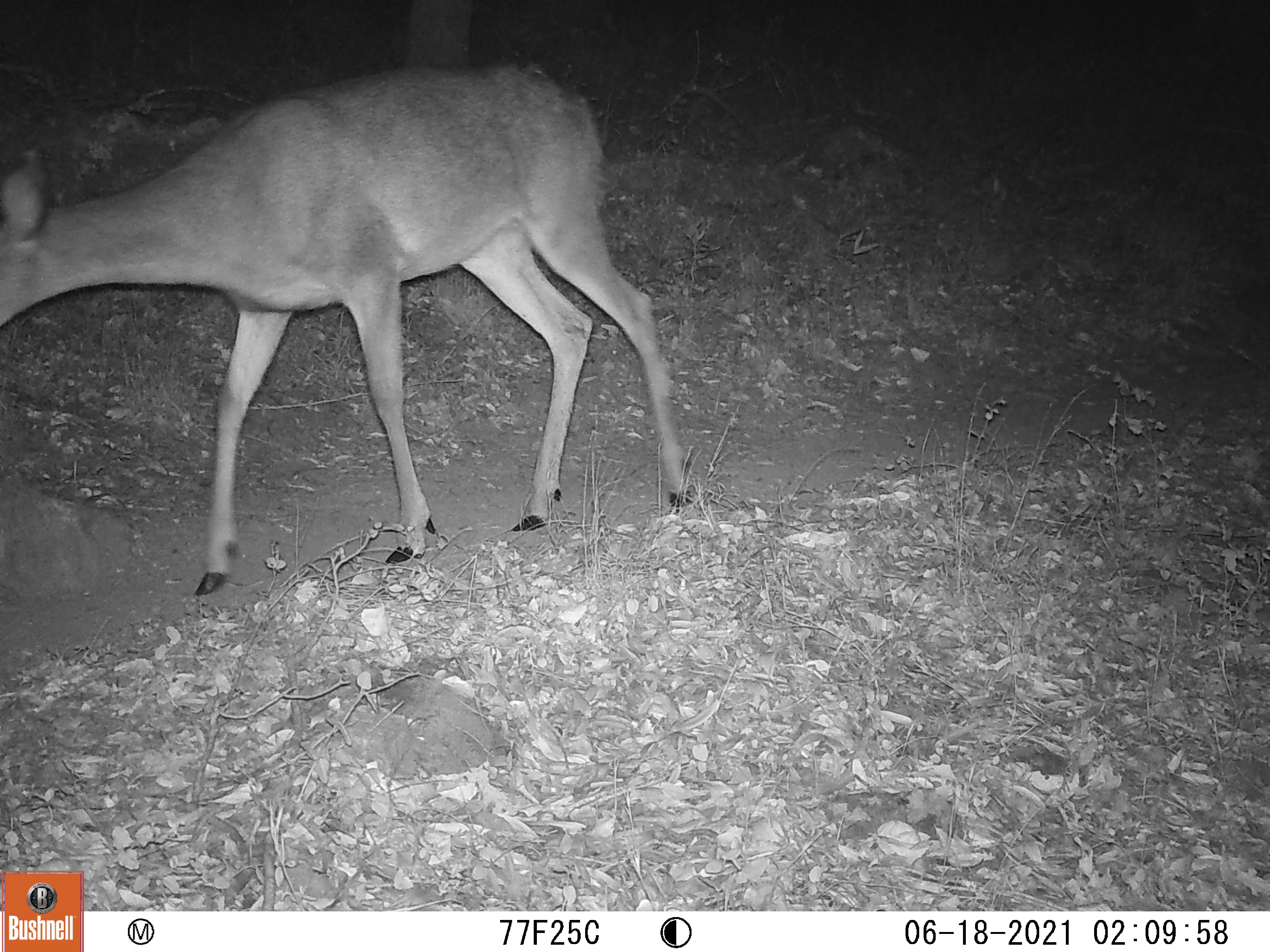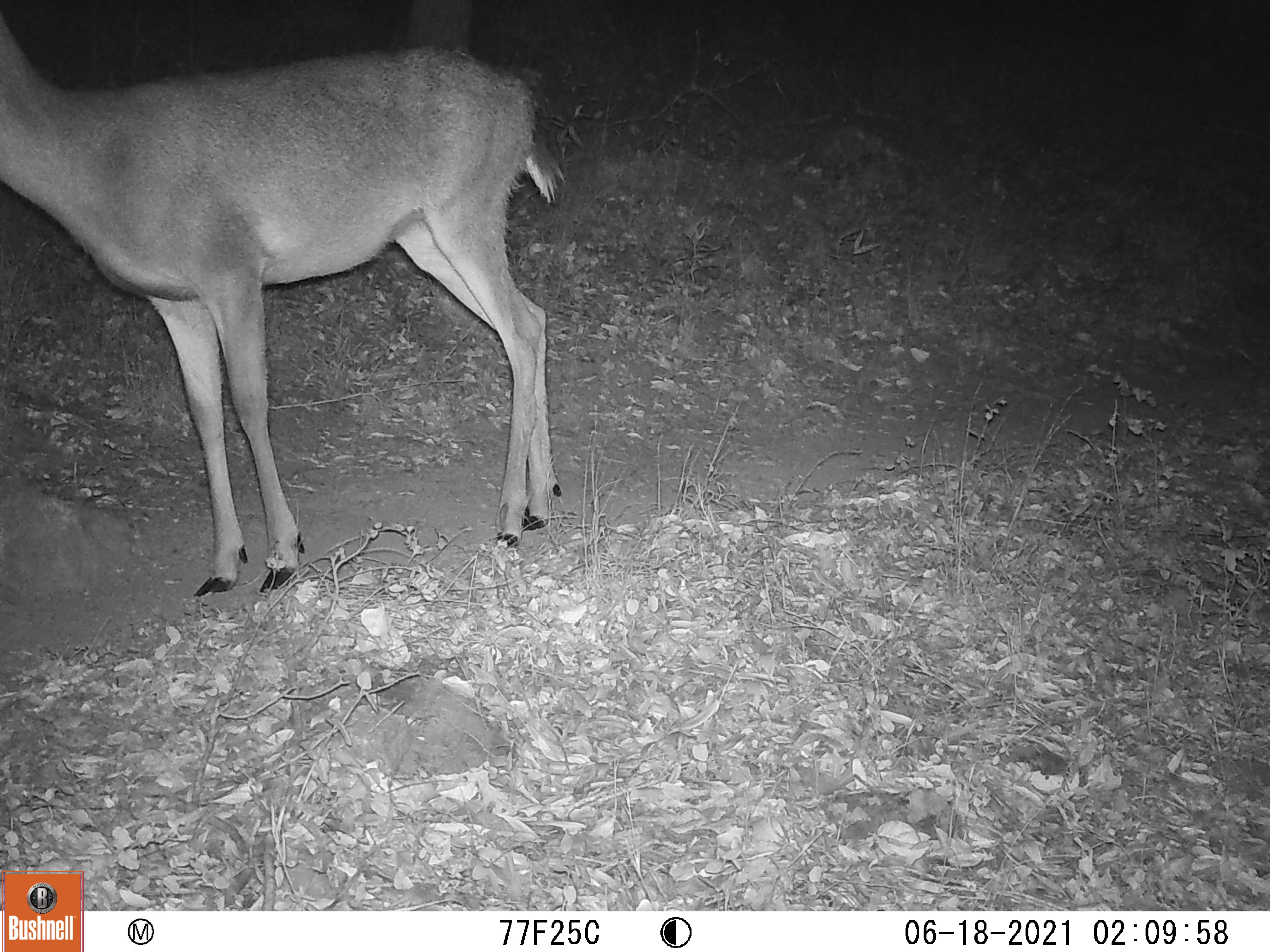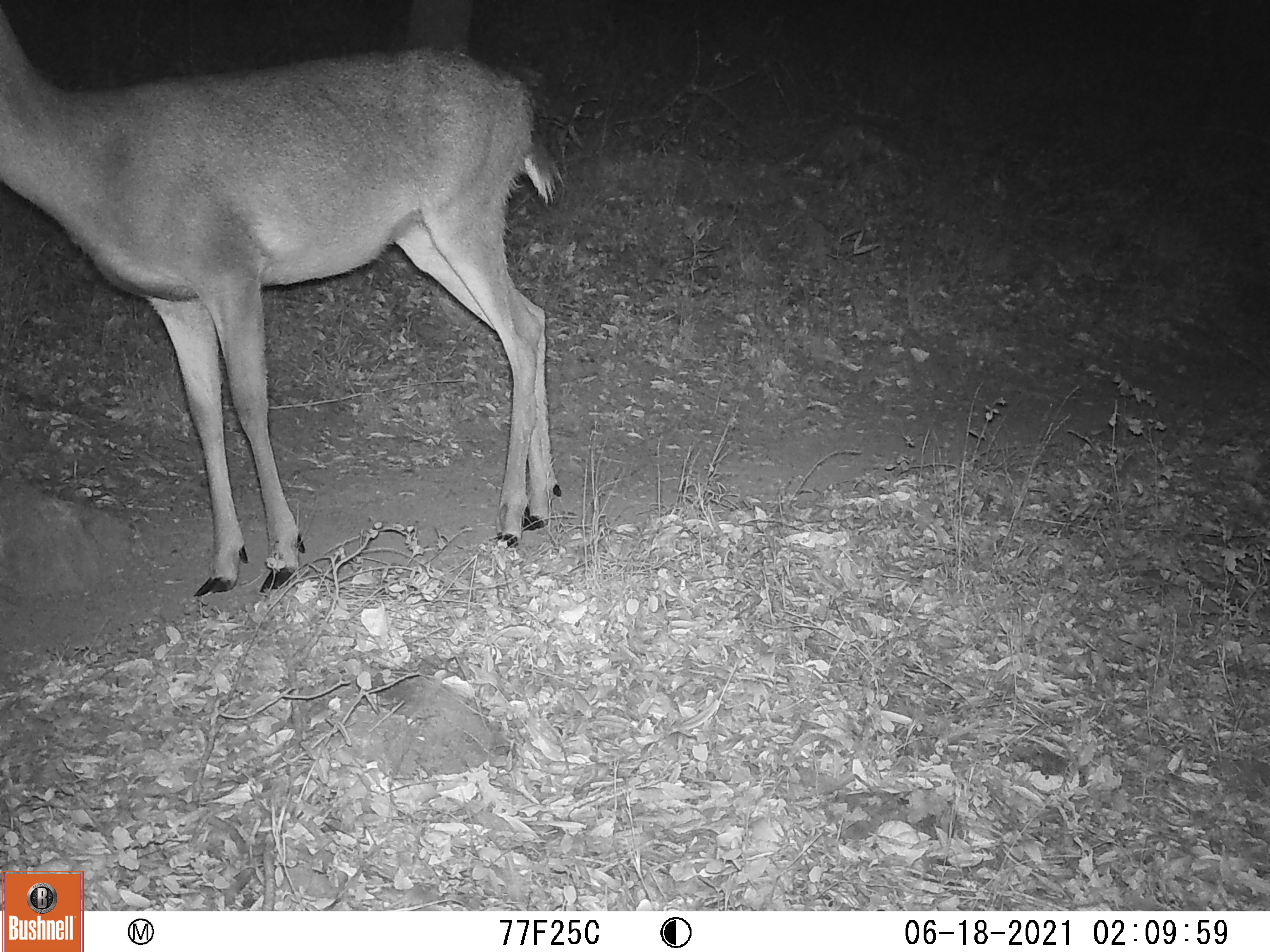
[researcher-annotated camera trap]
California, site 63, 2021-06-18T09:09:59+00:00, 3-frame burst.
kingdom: Animalia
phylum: Chordata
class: Mammalia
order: Artiodactyla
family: Cervidae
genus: Odocoileus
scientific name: Odocoileus hemionus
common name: mule deer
Mule deer (Odocoileus hemionus).